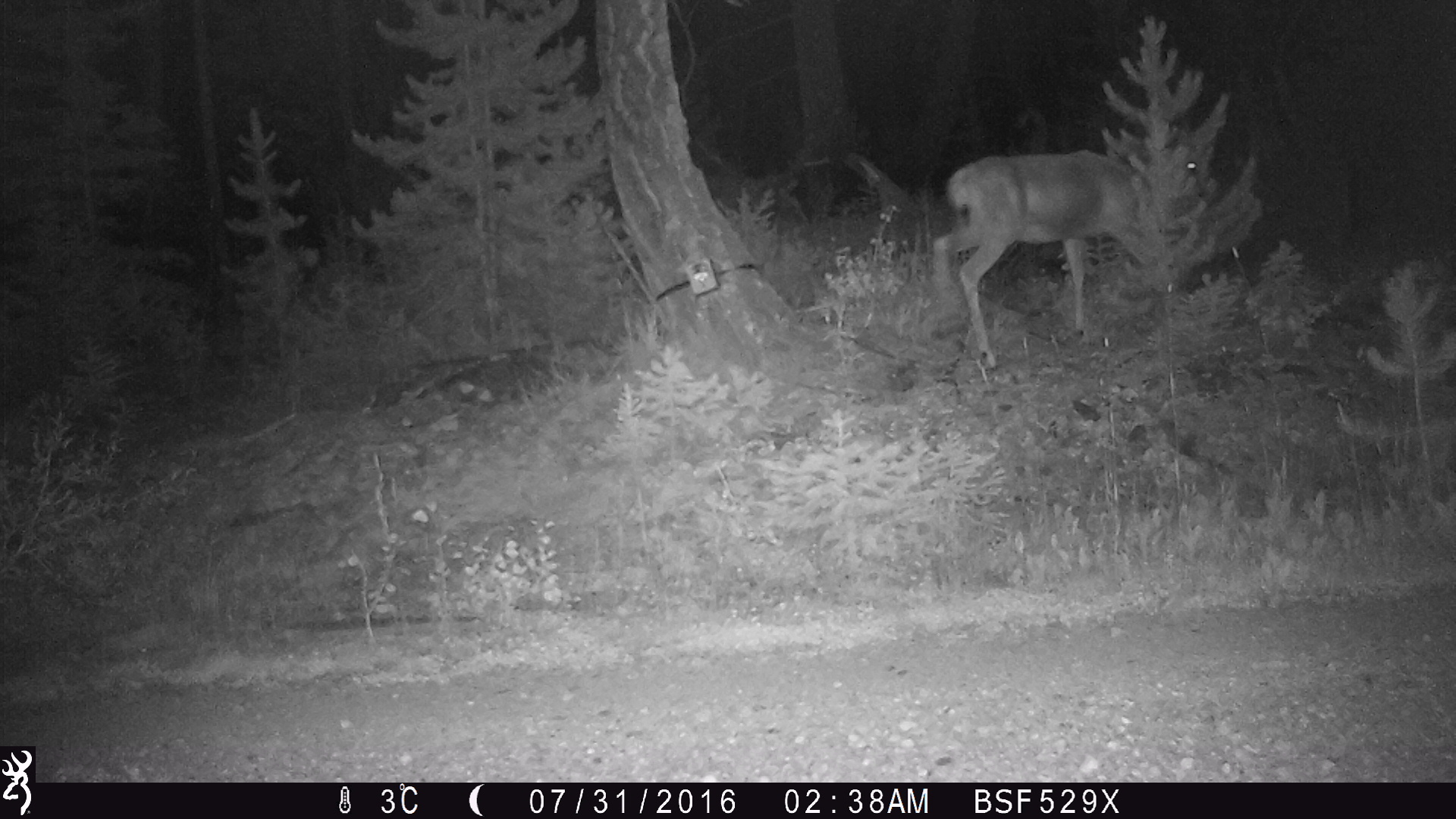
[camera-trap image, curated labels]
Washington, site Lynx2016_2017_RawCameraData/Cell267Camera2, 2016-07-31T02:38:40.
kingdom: Animalia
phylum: Chordata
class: Mammalia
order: Artiodactyla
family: Cervidae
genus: Odocoileus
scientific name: Odocoileus hemionus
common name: mule deer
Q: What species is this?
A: Odocoileus hemionus (mule deer).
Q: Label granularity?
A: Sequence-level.